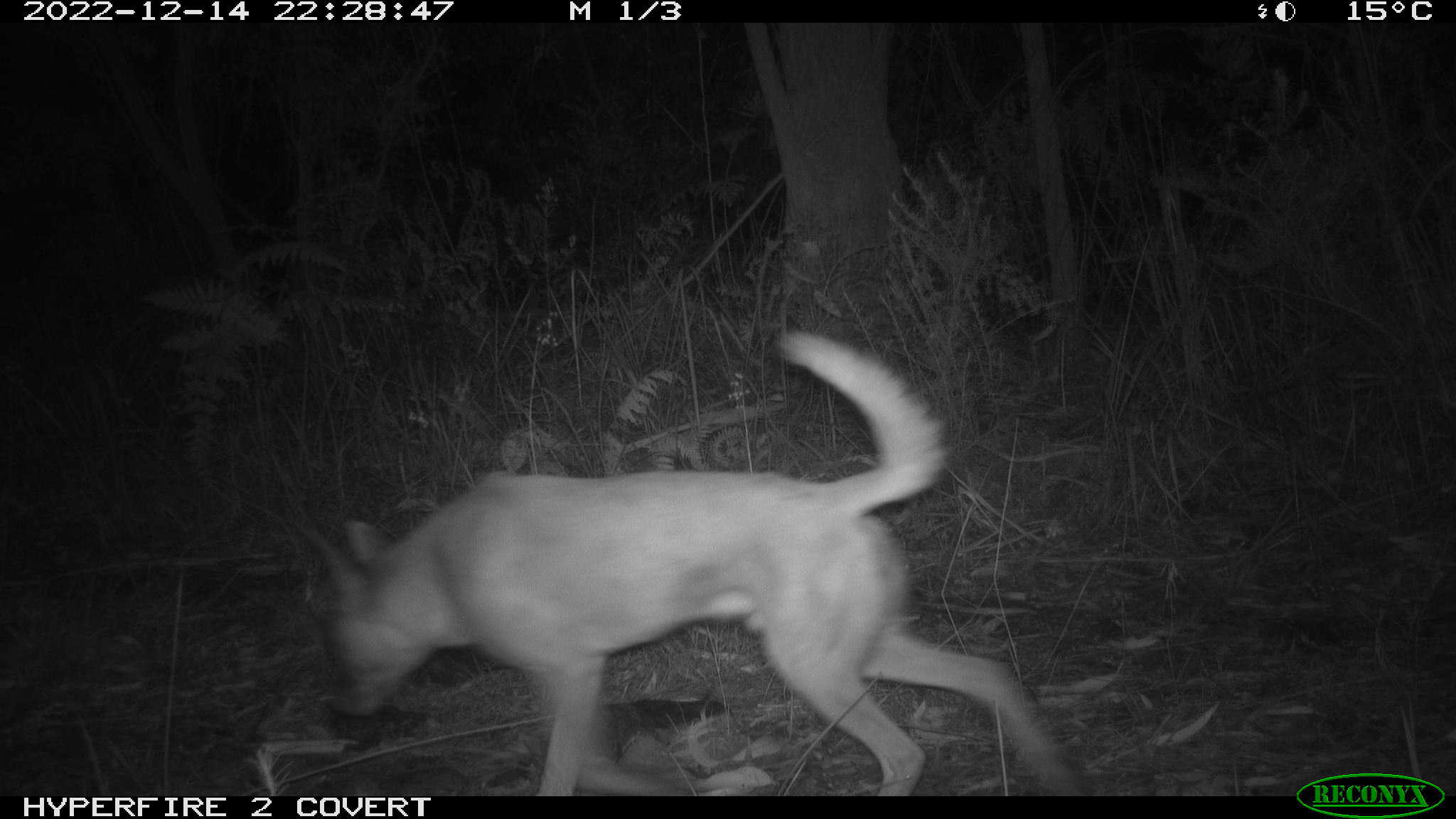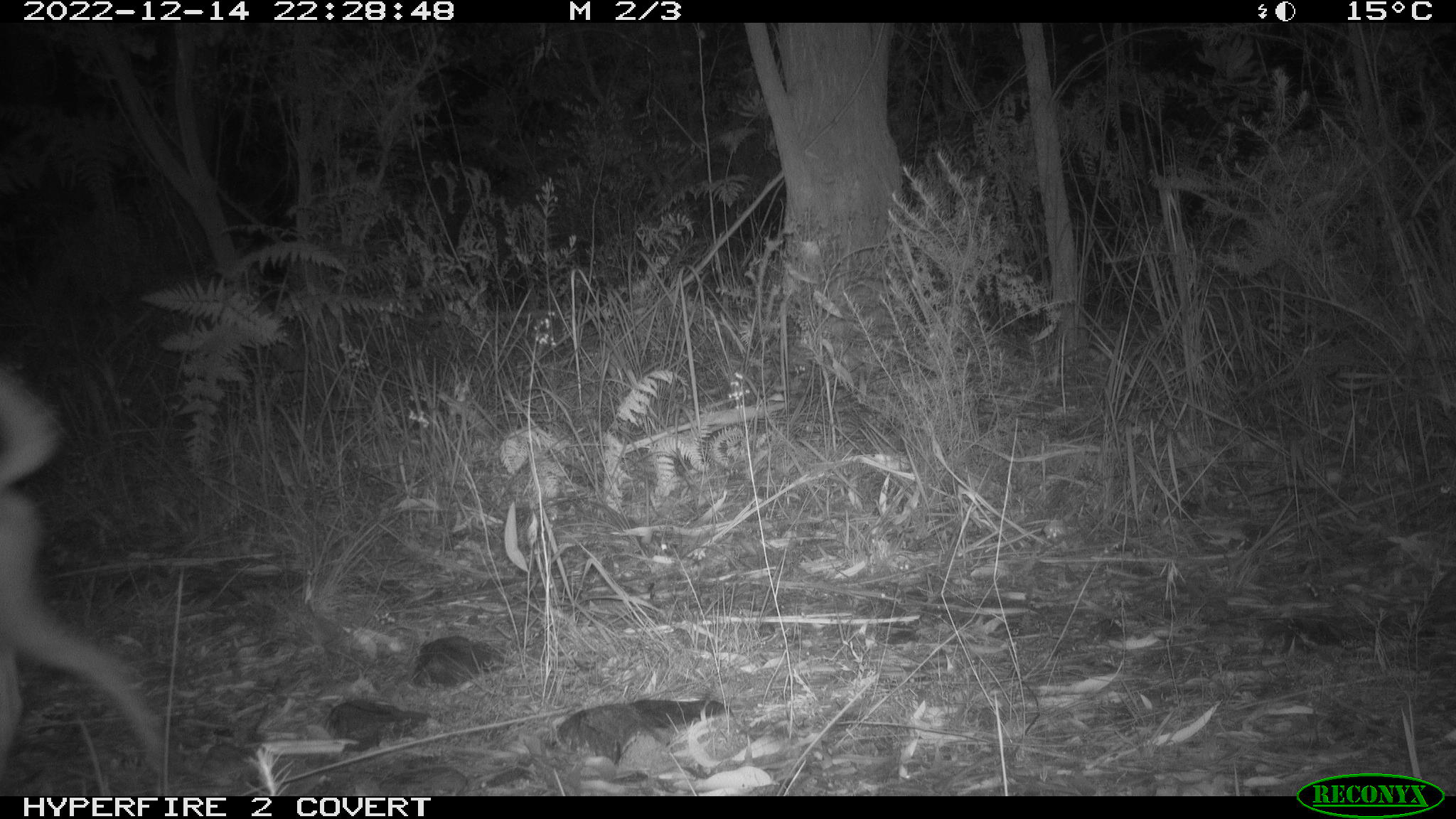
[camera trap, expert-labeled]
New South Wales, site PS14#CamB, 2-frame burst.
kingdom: Animalia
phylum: Chordata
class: Mammalia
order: Carnivora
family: Canidae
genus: Canis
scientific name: Canis familiaris dingo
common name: dingo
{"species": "dingo (Canis familiaris dingo)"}